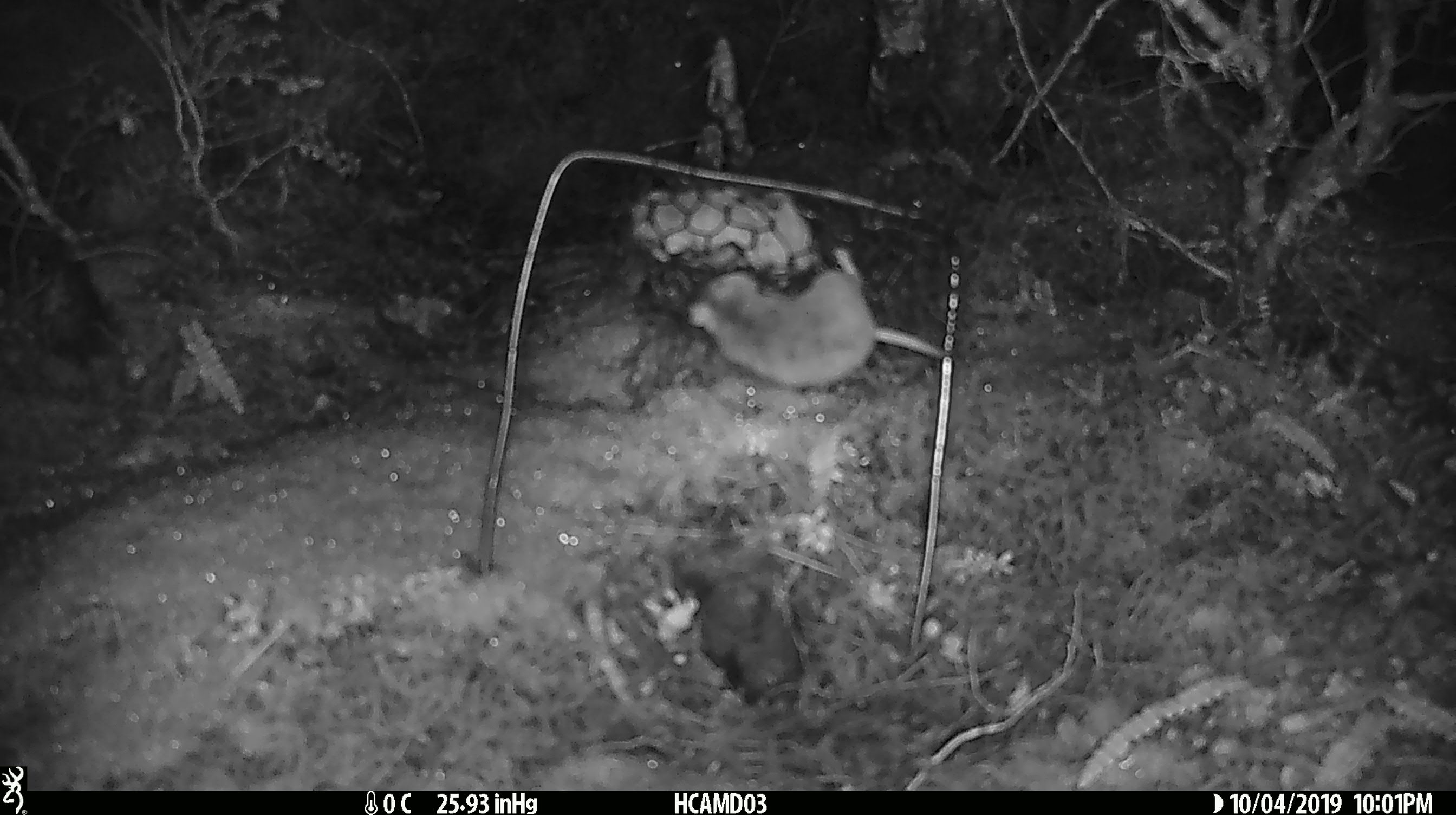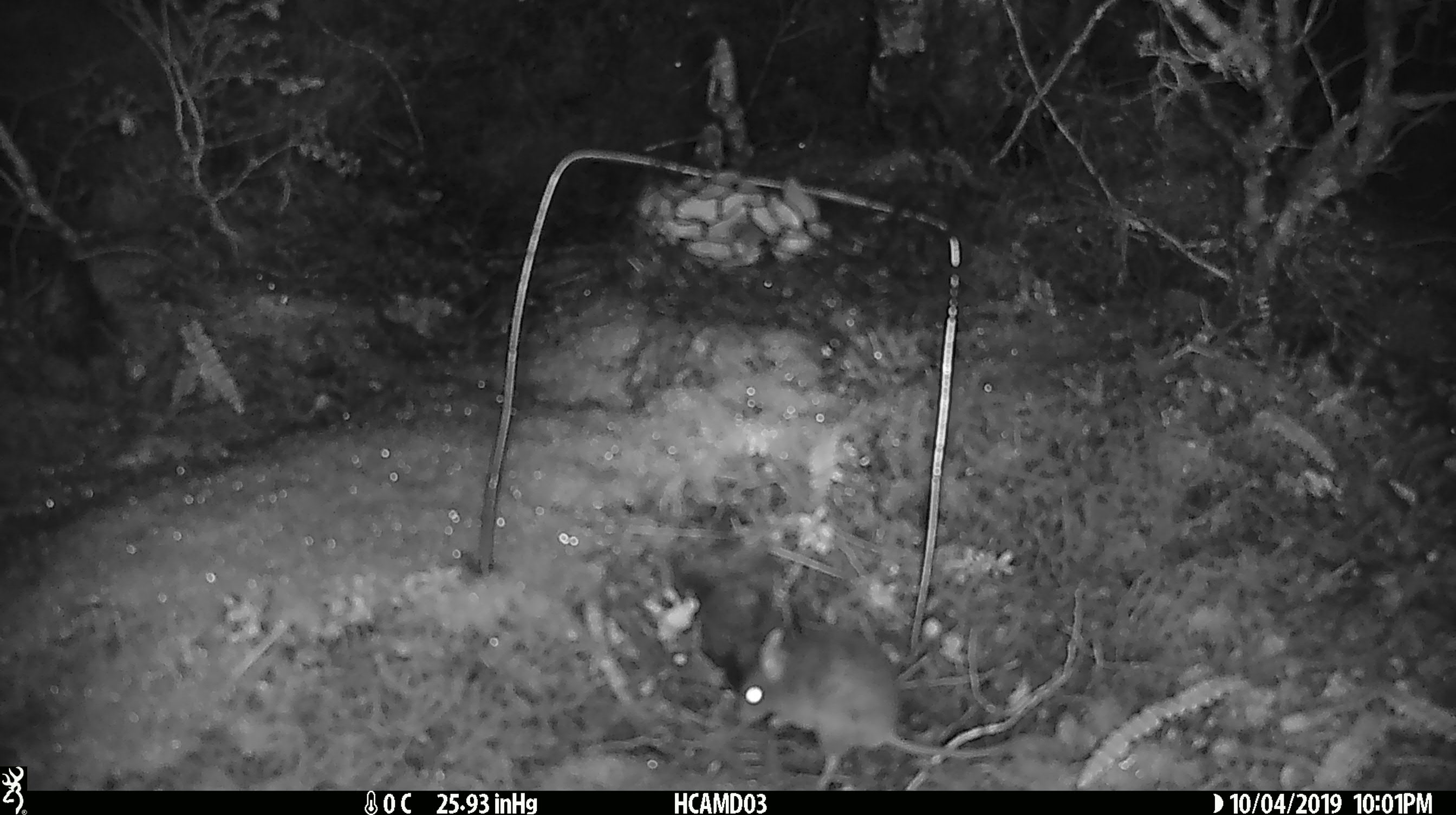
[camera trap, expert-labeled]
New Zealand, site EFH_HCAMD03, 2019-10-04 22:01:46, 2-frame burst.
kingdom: Animalia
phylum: Chordata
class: Mammalia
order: Rodentia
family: Muridae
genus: Mus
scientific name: Mus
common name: mouse